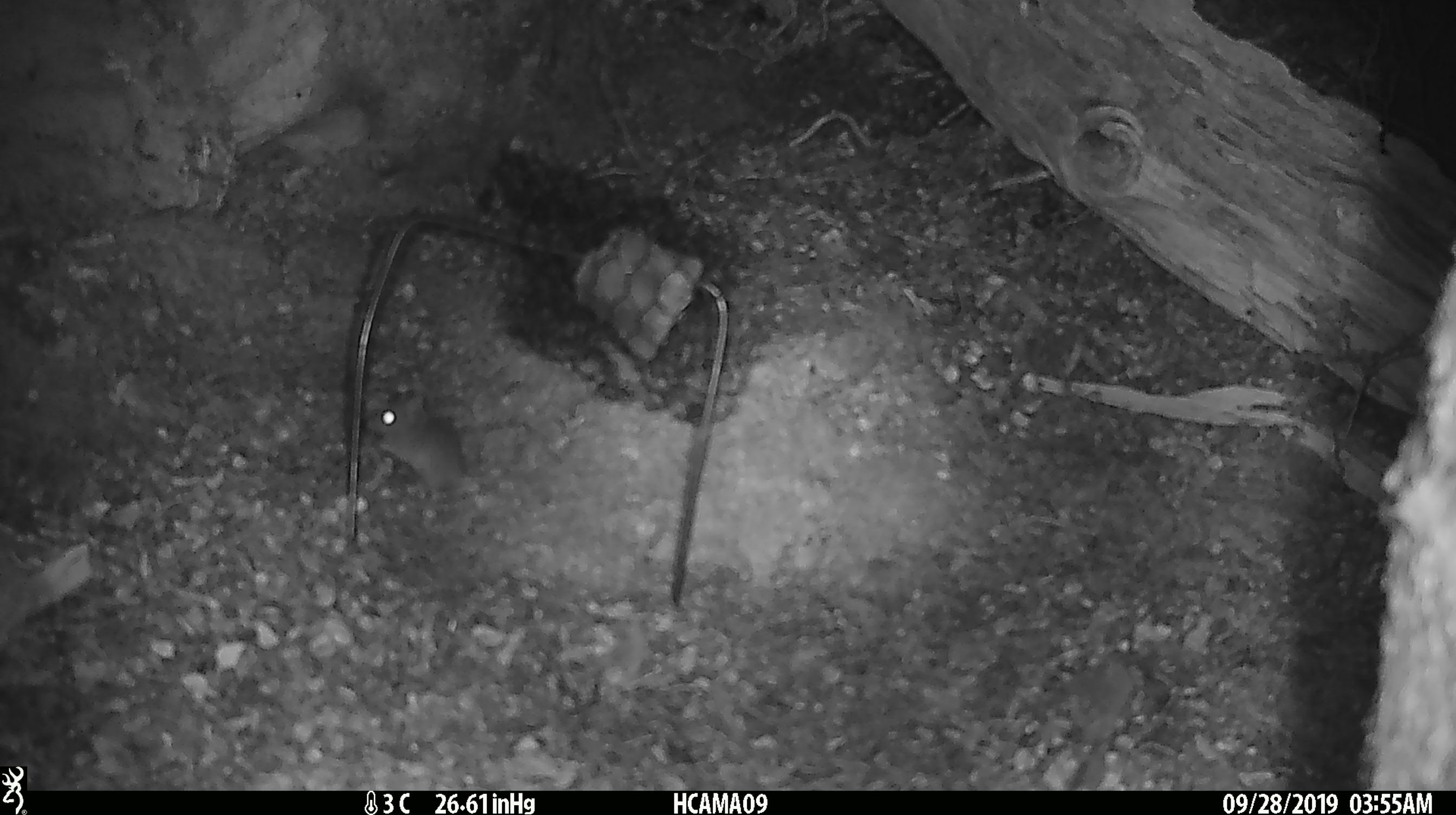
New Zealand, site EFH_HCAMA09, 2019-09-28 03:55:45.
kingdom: Animalia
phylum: Chordata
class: Mammalia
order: Rodentia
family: Muridae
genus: Mus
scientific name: Mus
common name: mouse